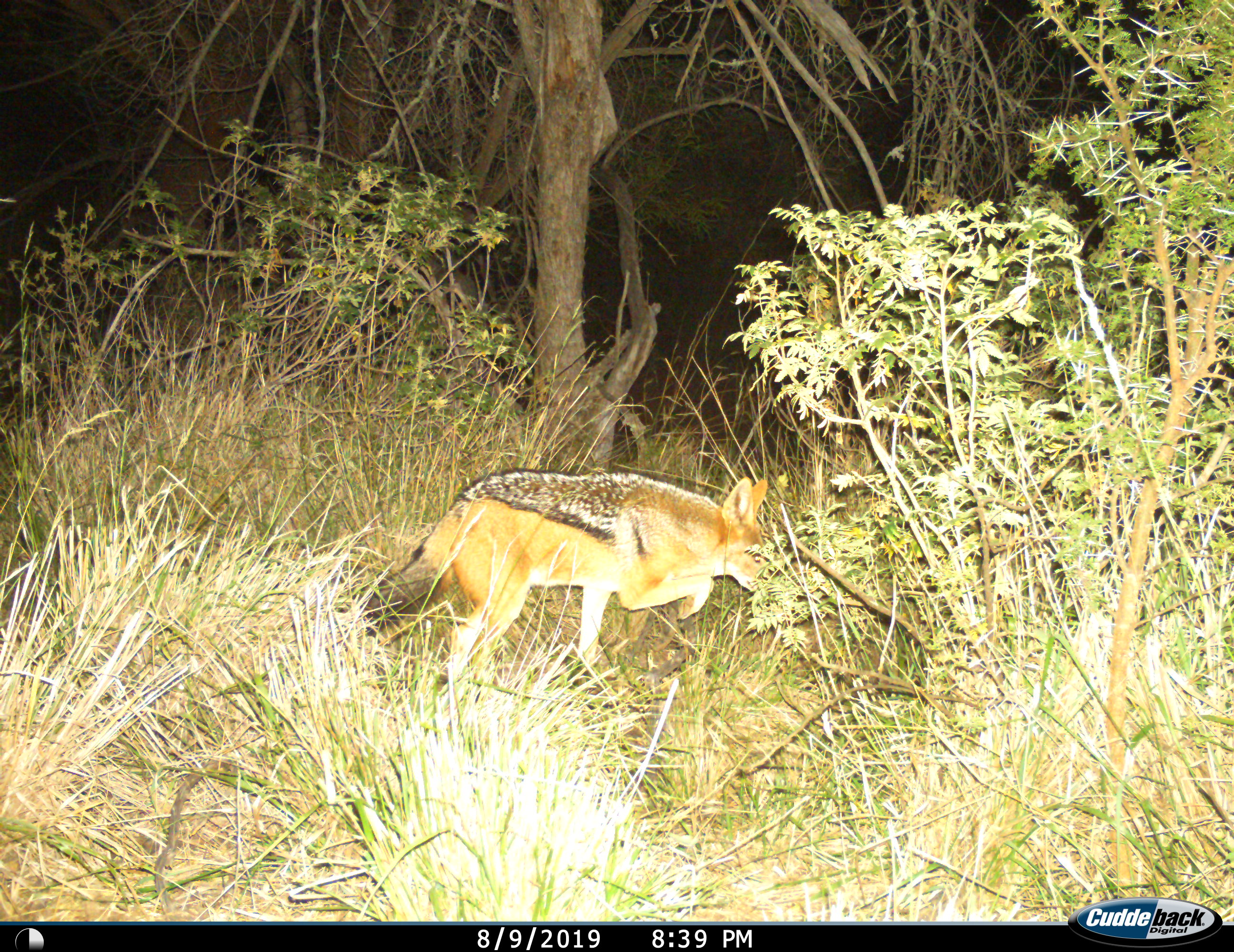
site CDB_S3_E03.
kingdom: Animalia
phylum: Chordata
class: Mammalia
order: Carnivora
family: Canidae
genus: Lupulella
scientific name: Lupulella mesomelas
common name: black-backed jackal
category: jackalblackbacked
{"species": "jackalblackbacked (black-backed jackal) (Lupulella mesomelas)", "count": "1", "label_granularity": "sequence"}